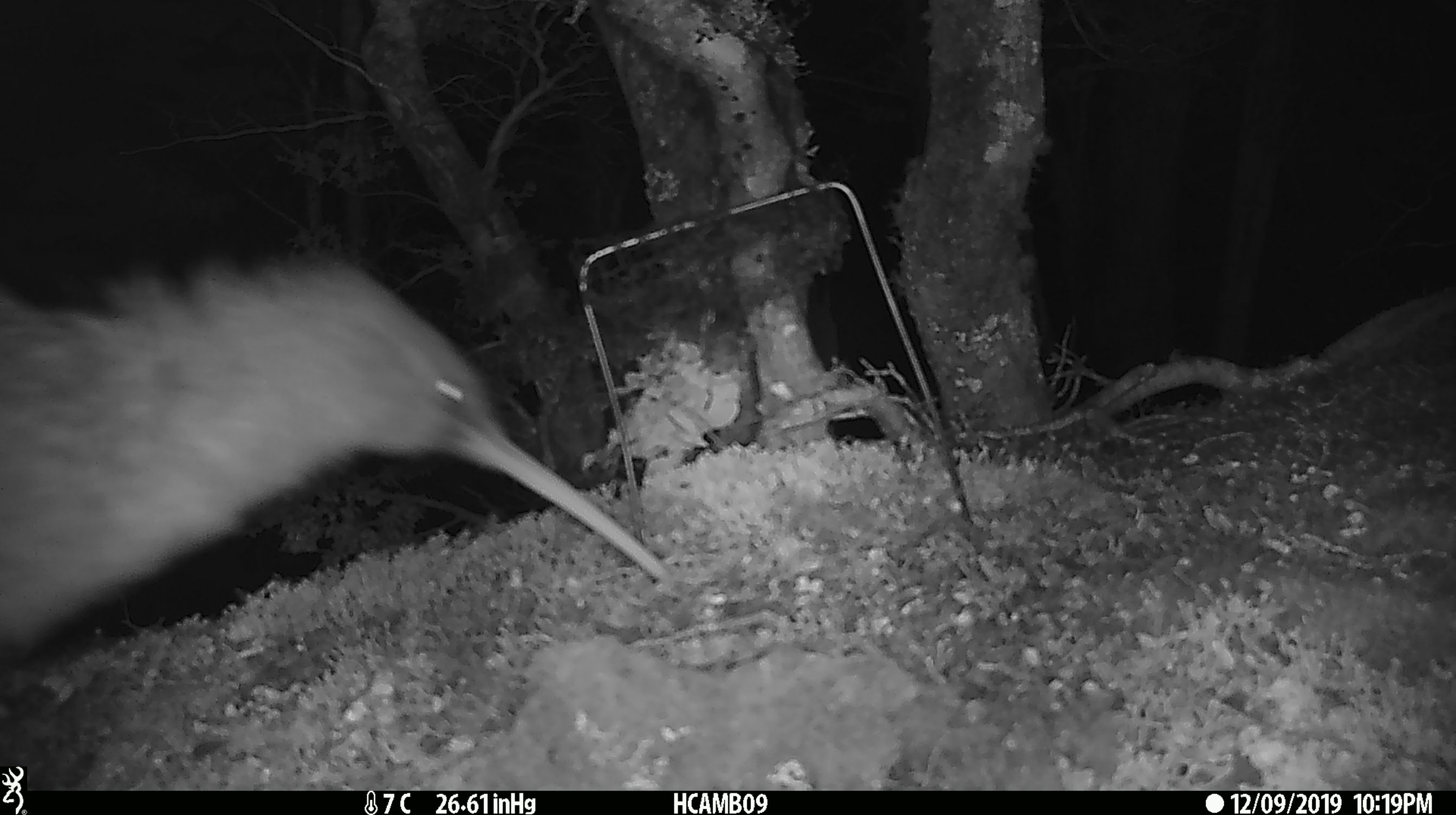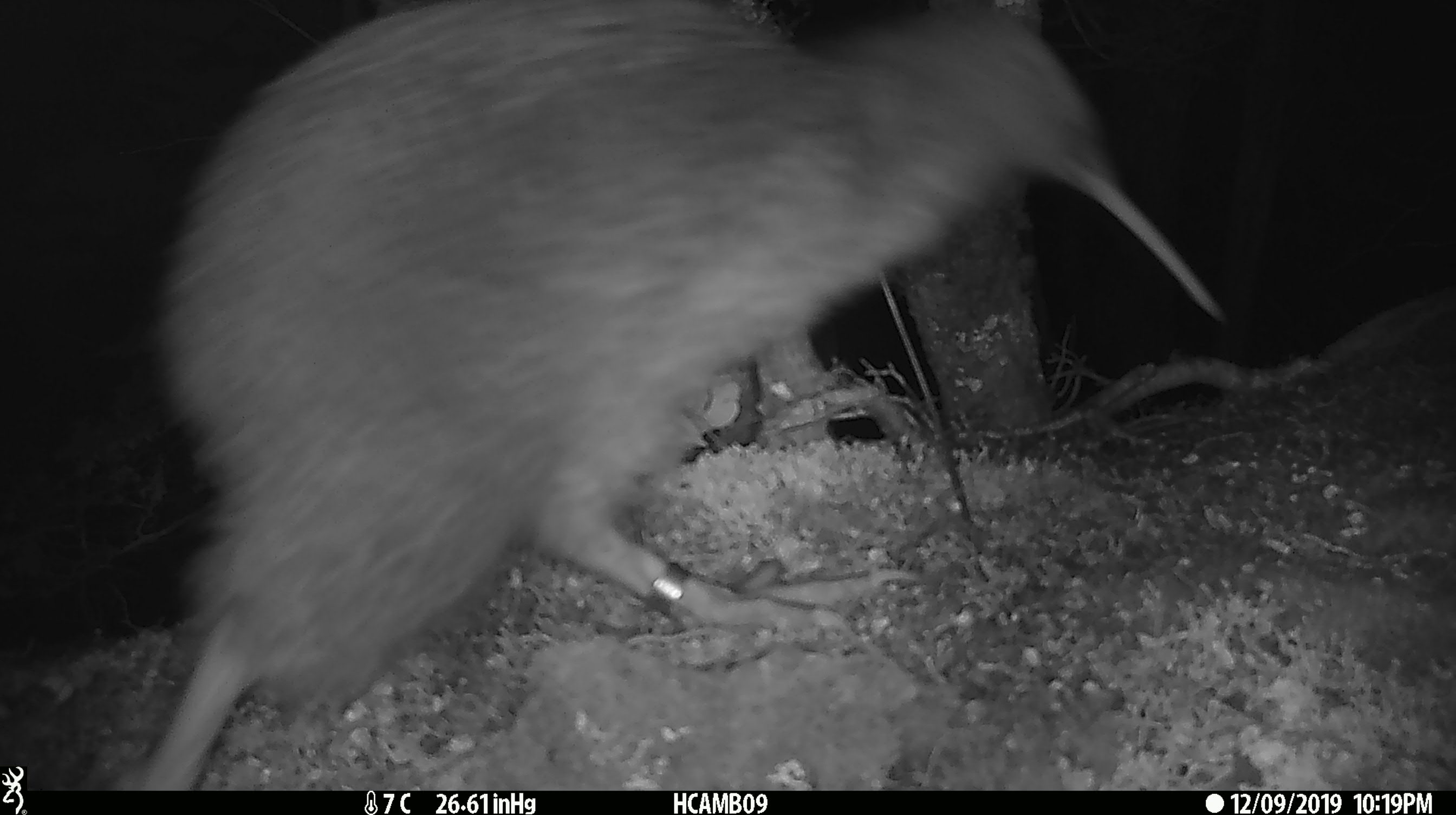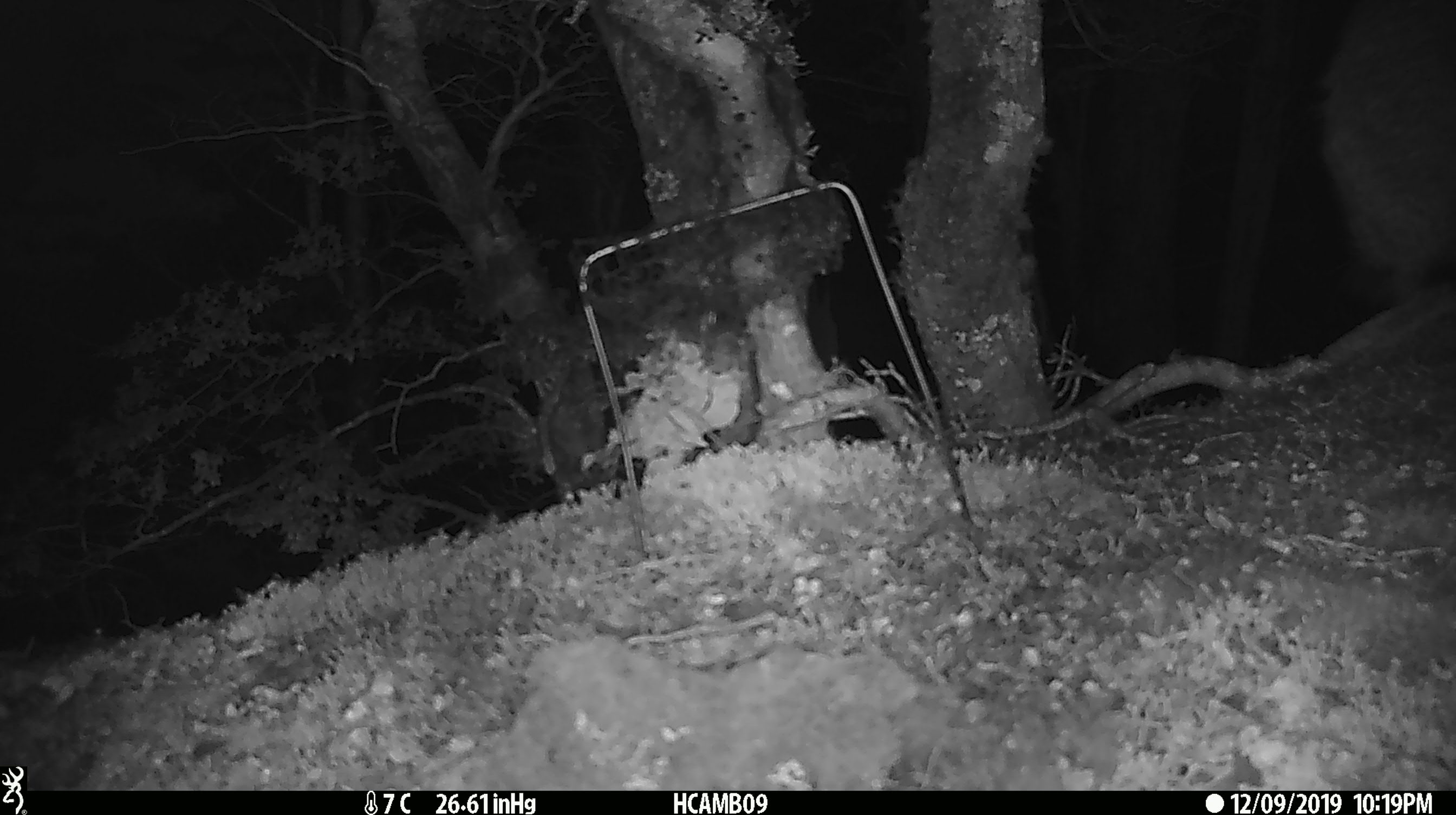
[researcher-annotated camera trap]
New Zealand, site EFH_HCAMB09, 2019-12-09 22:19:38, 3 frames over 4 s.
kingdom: Animalia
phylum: Chordata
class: Aves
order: Apterygiformes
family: Apterygidae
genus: Apteryx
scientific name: Apteryx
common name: kiwi